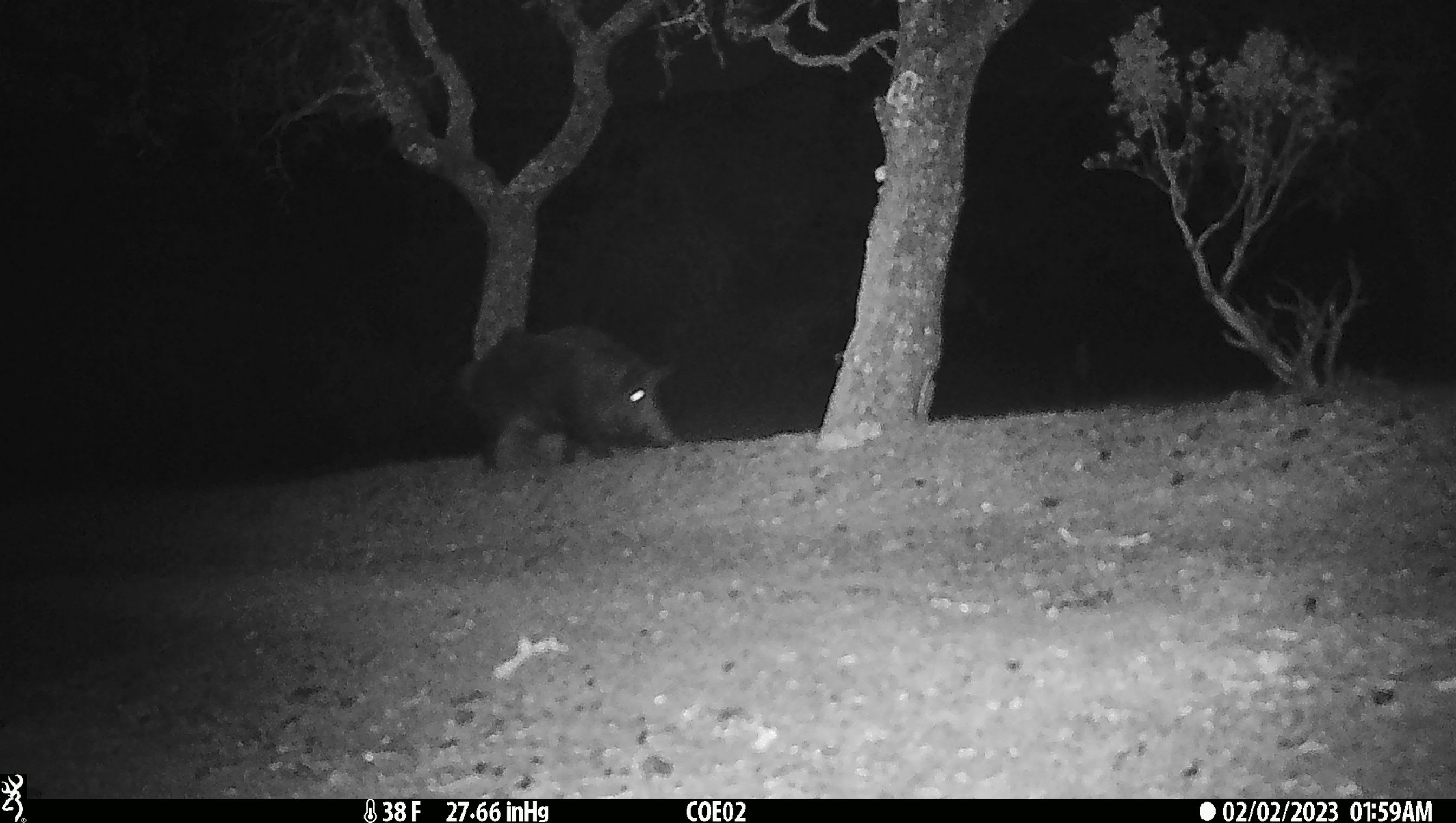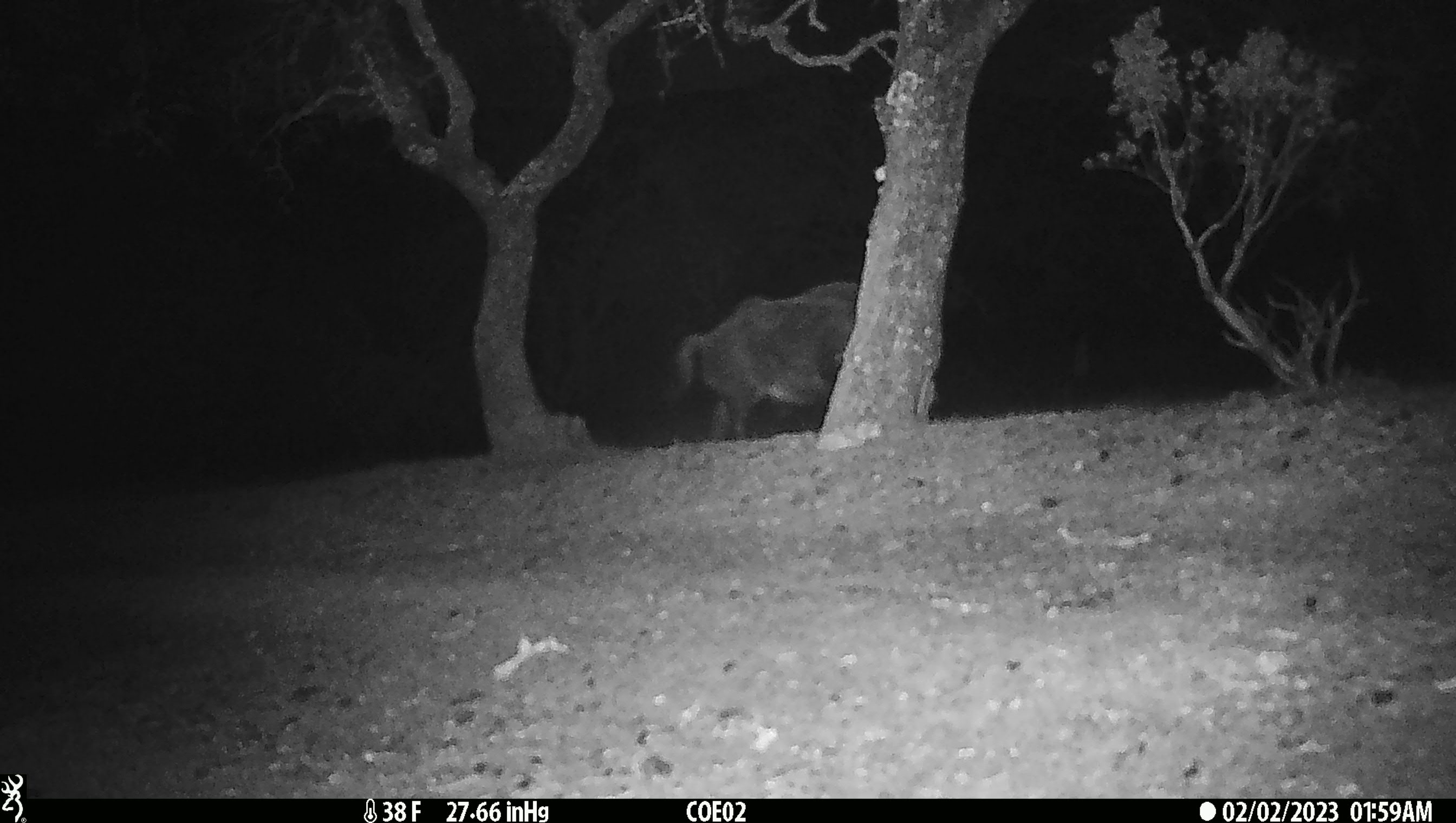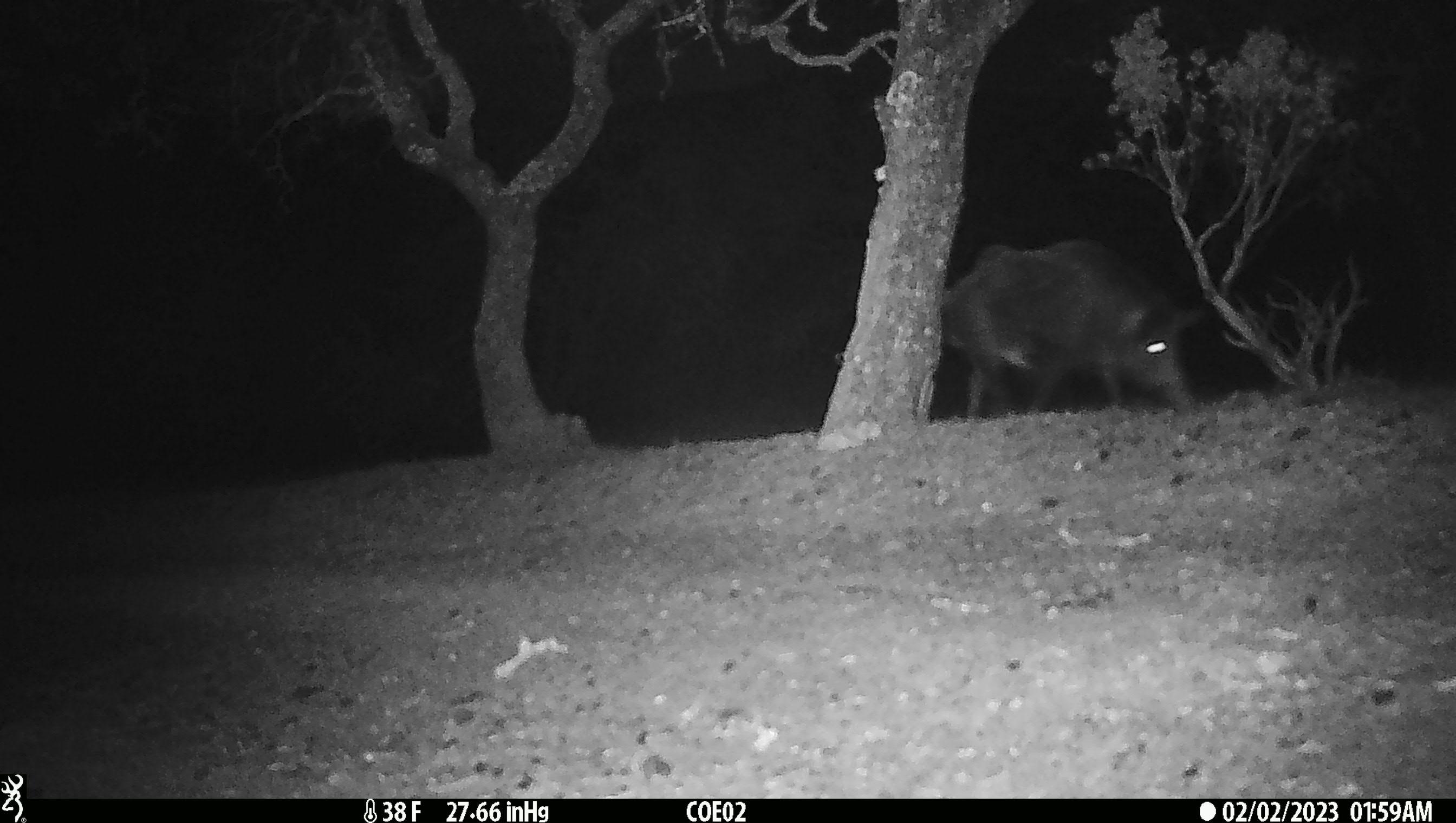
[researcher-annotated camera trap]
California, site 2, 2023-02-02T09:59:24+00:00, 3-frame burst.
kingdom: Animalia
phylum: Chordata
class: Mammalia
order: Artiodactyla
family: Suidae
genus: Sus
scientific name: Sus scrofa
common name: wild boar